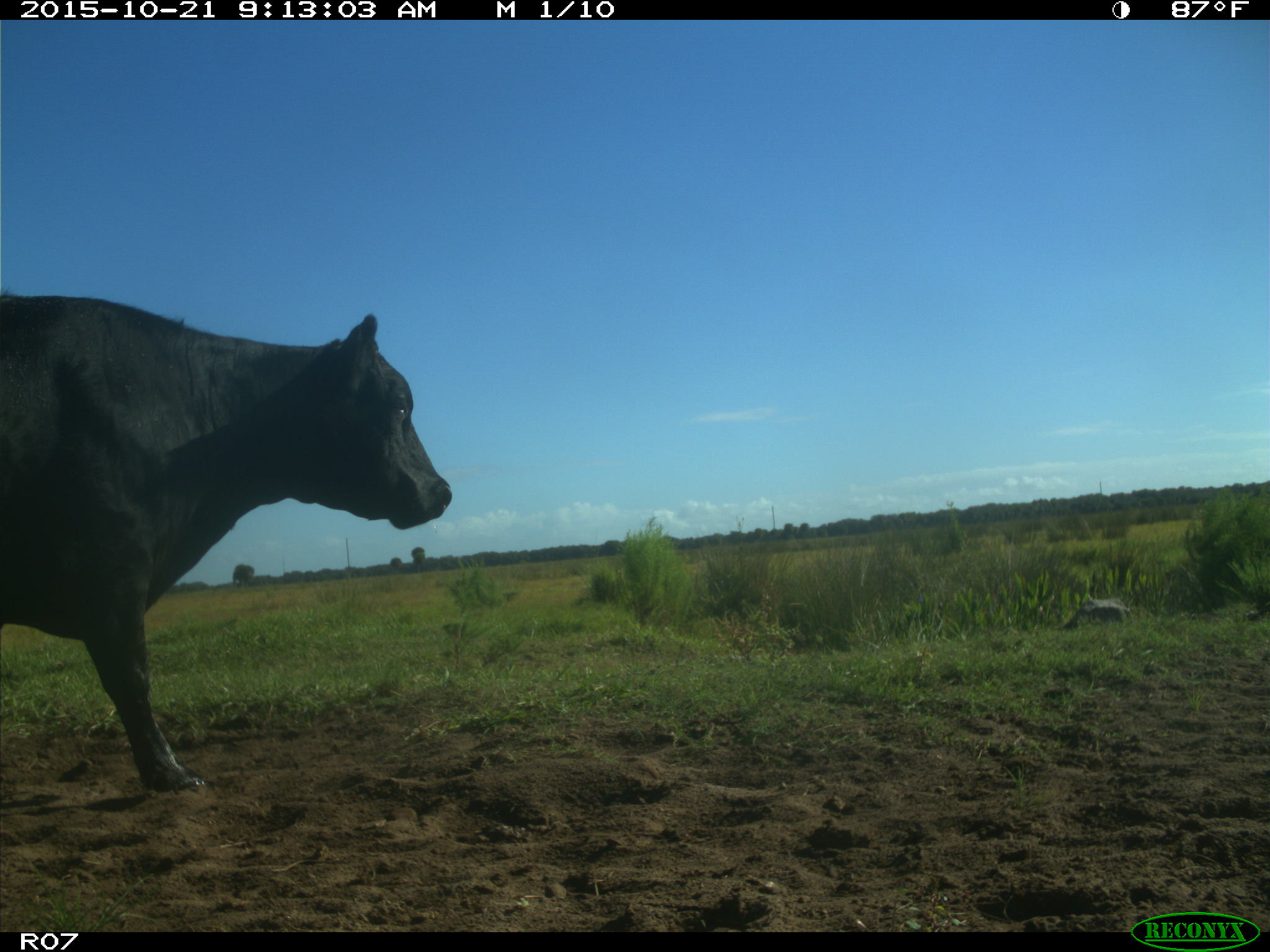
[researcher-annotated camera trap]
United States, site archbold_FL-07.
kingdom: Animalia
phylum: Chordata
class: Mammalia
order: Artiodactyla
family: Bovidae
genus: Bos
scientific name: Bos taurus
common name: domestic cow